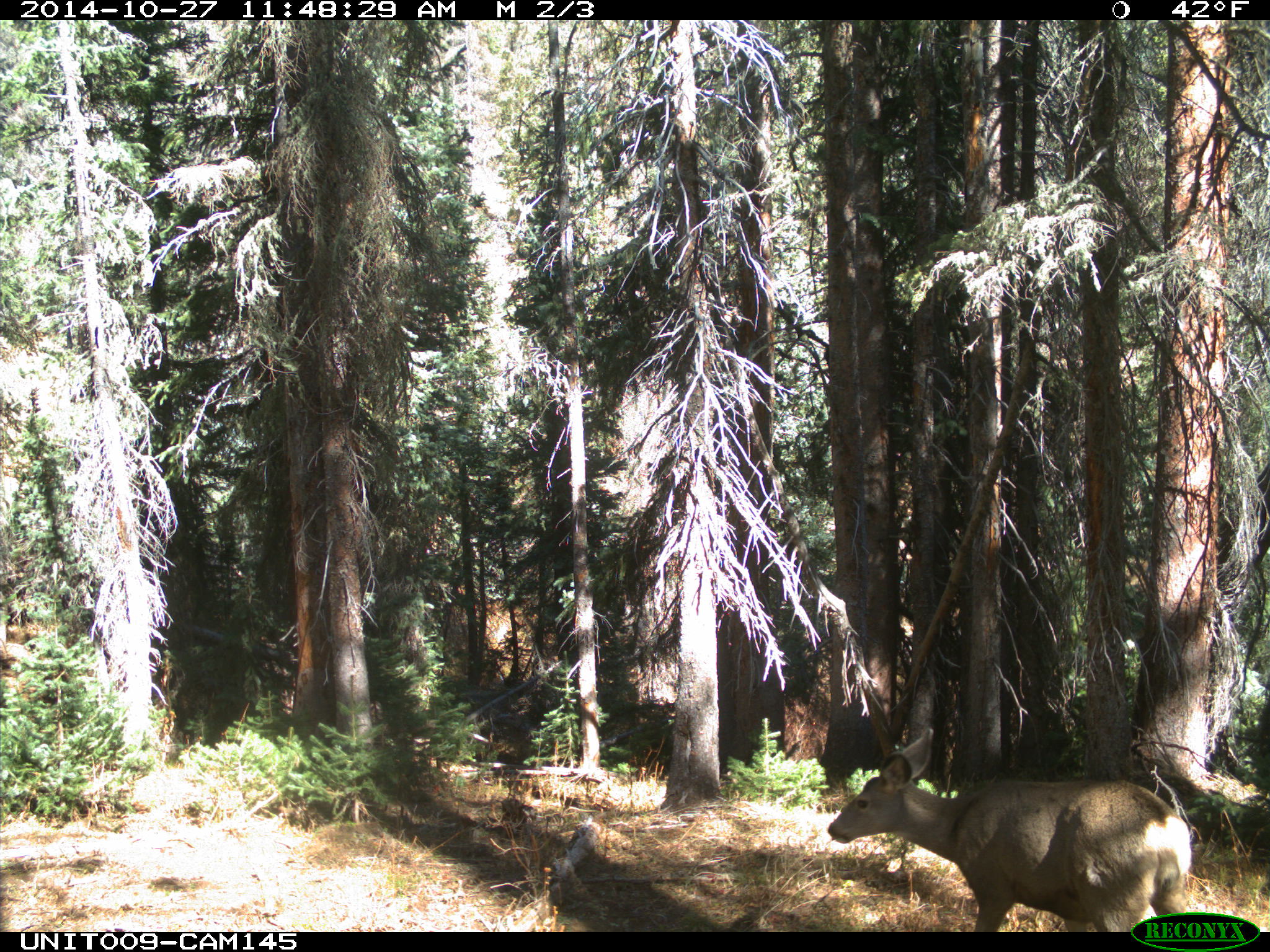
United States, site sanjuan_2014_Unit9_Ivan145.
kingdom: Animalia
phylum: Chordata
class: Mammalia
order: Artiodactyla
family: Cervidae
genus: Odocoileus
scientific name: Odocoileus hemionus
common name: mule deer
Odocoileus hemionus (mule deer).